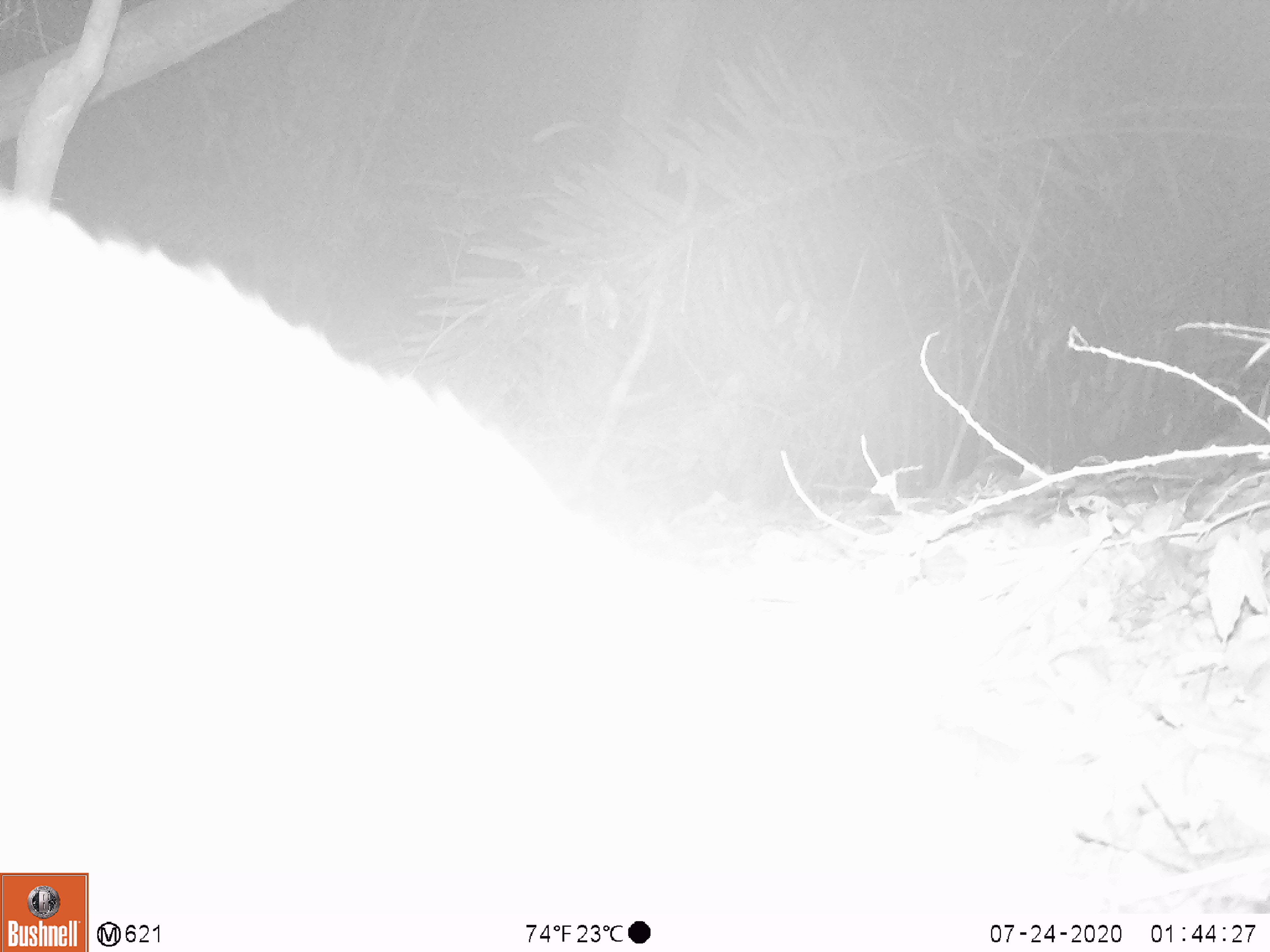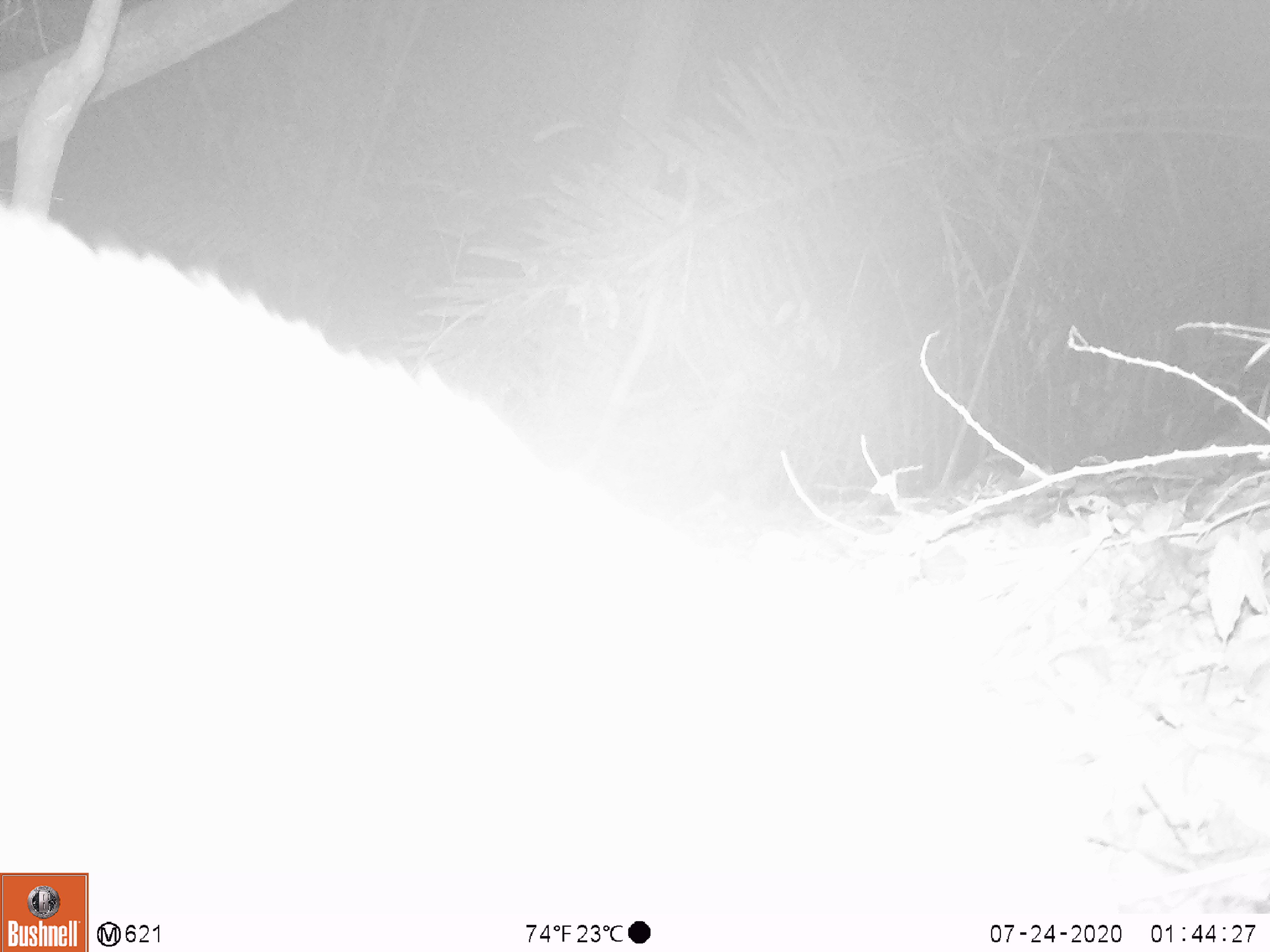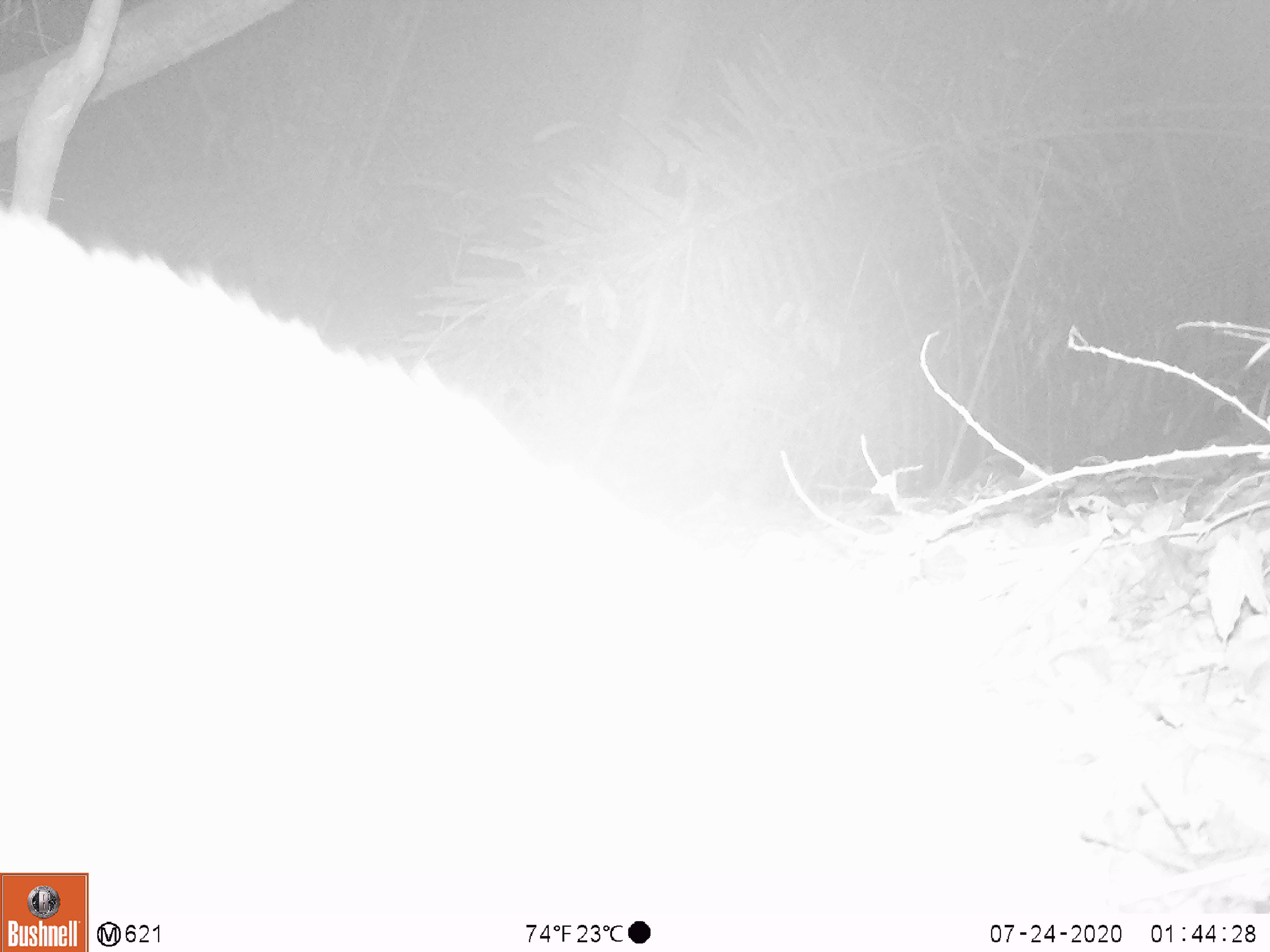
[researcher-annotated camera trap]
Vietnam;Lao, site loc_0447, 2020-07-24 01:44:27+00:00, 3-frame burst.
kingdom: Animalia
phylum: Chordata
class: Mammalia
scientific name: Mammalia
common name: mammal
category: unidentified mammal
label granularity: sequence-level